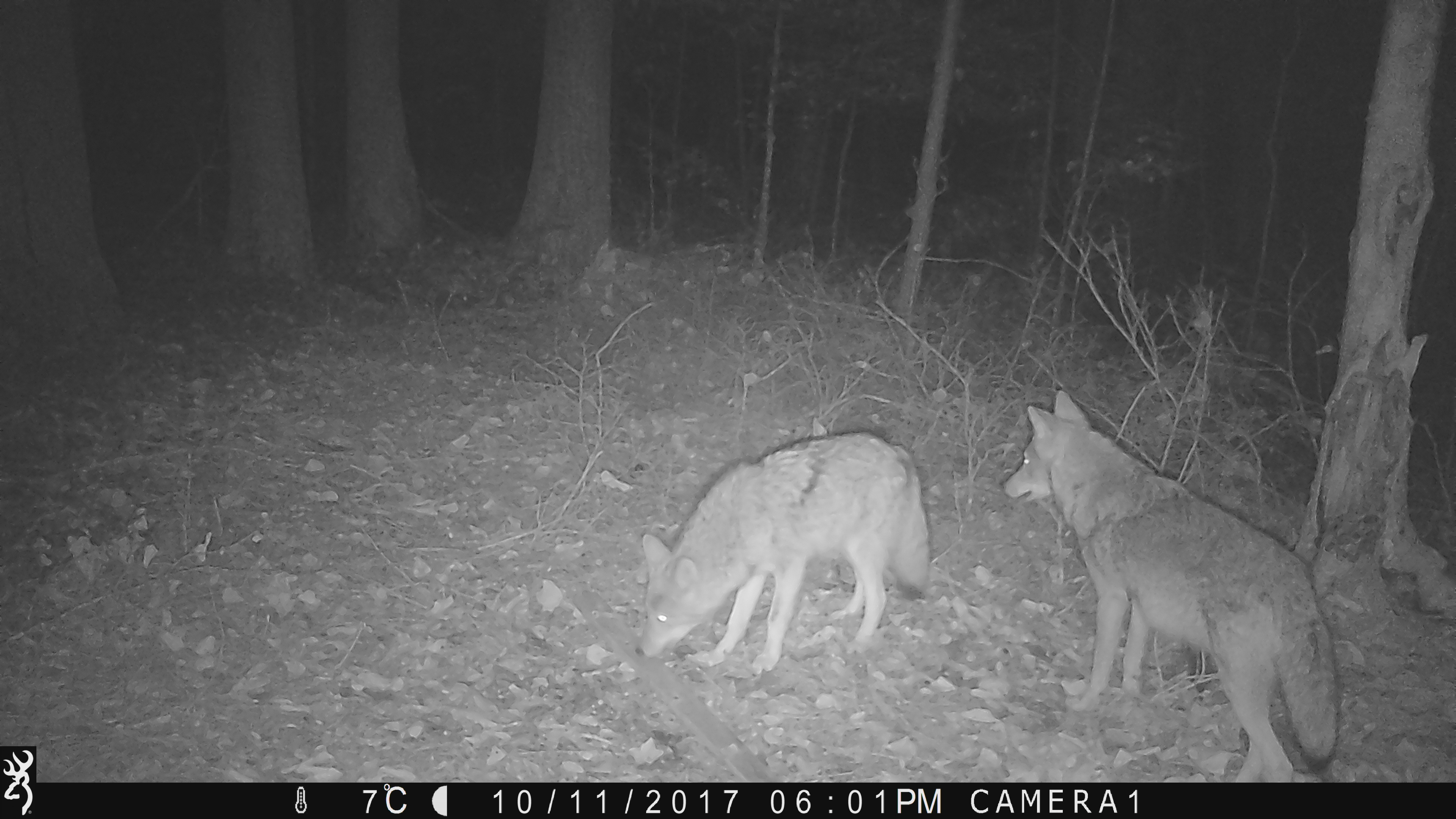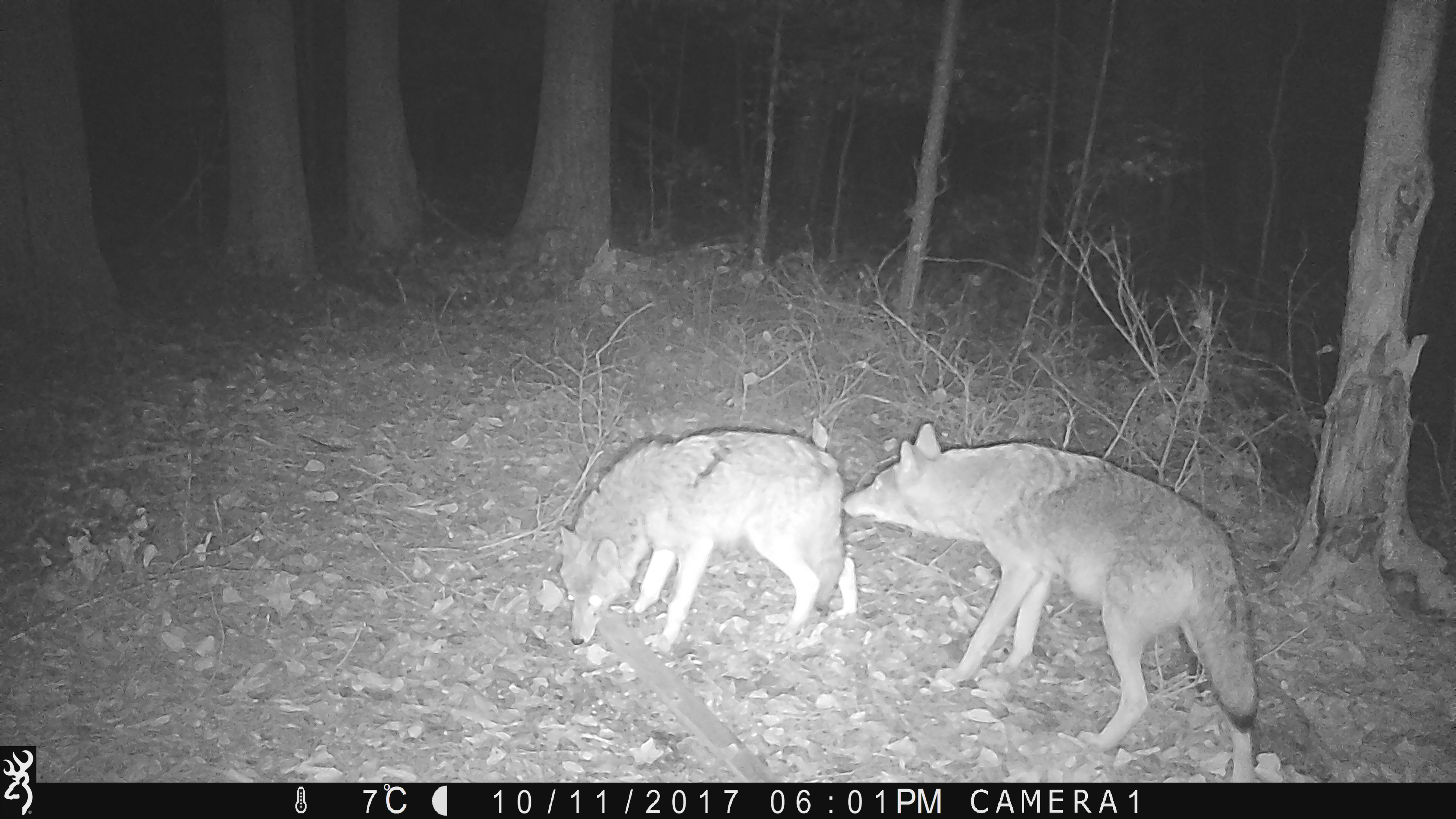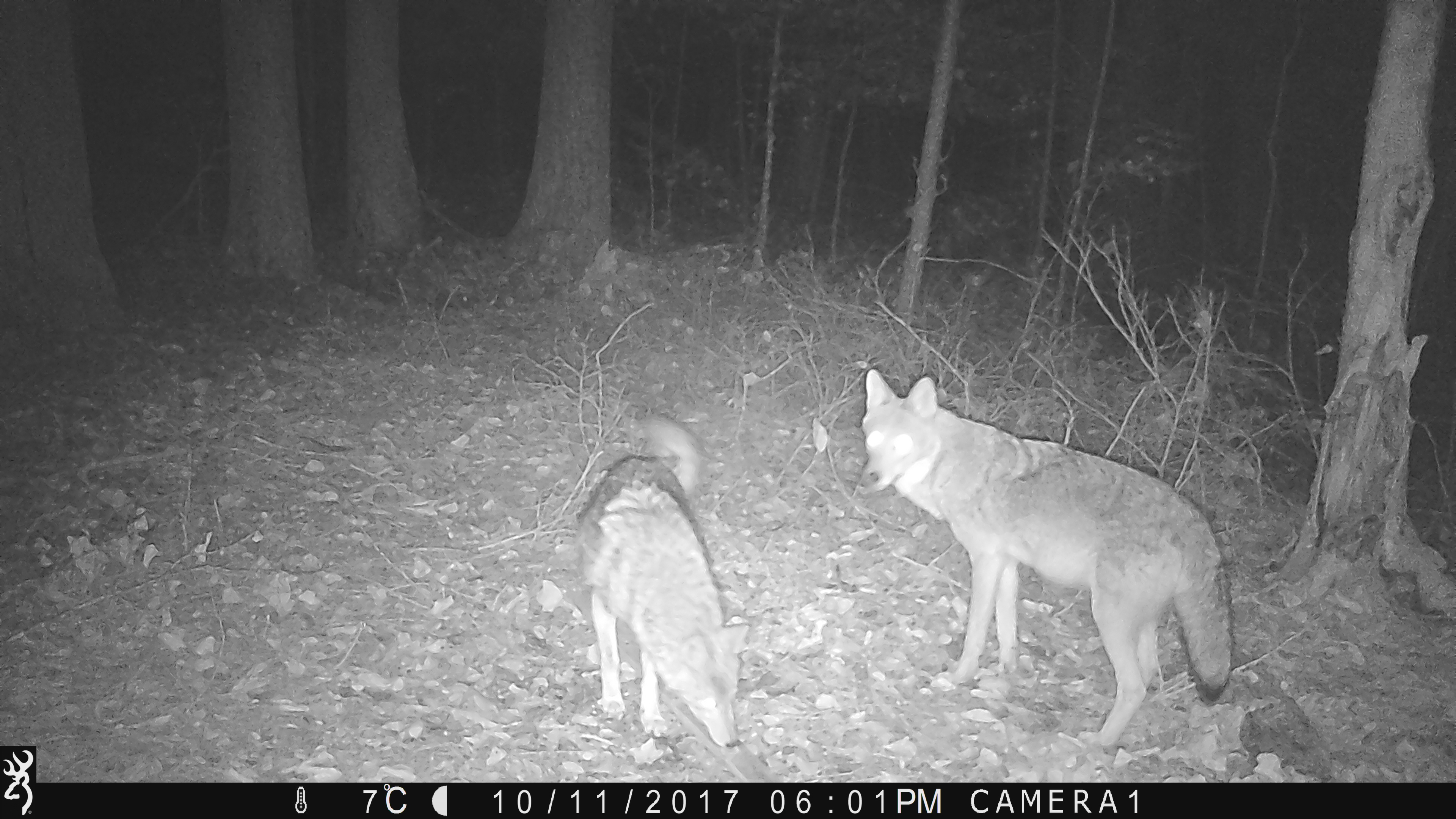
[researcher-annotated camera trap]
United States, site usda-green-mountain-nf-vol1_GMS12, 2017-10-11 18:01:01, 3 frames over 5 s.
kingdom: Animalia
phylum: Chordata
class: Mammalia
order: Carnivora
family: Canidae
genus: Canis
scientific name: Canis latrans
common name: coyote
Coyote (Canis latrans).